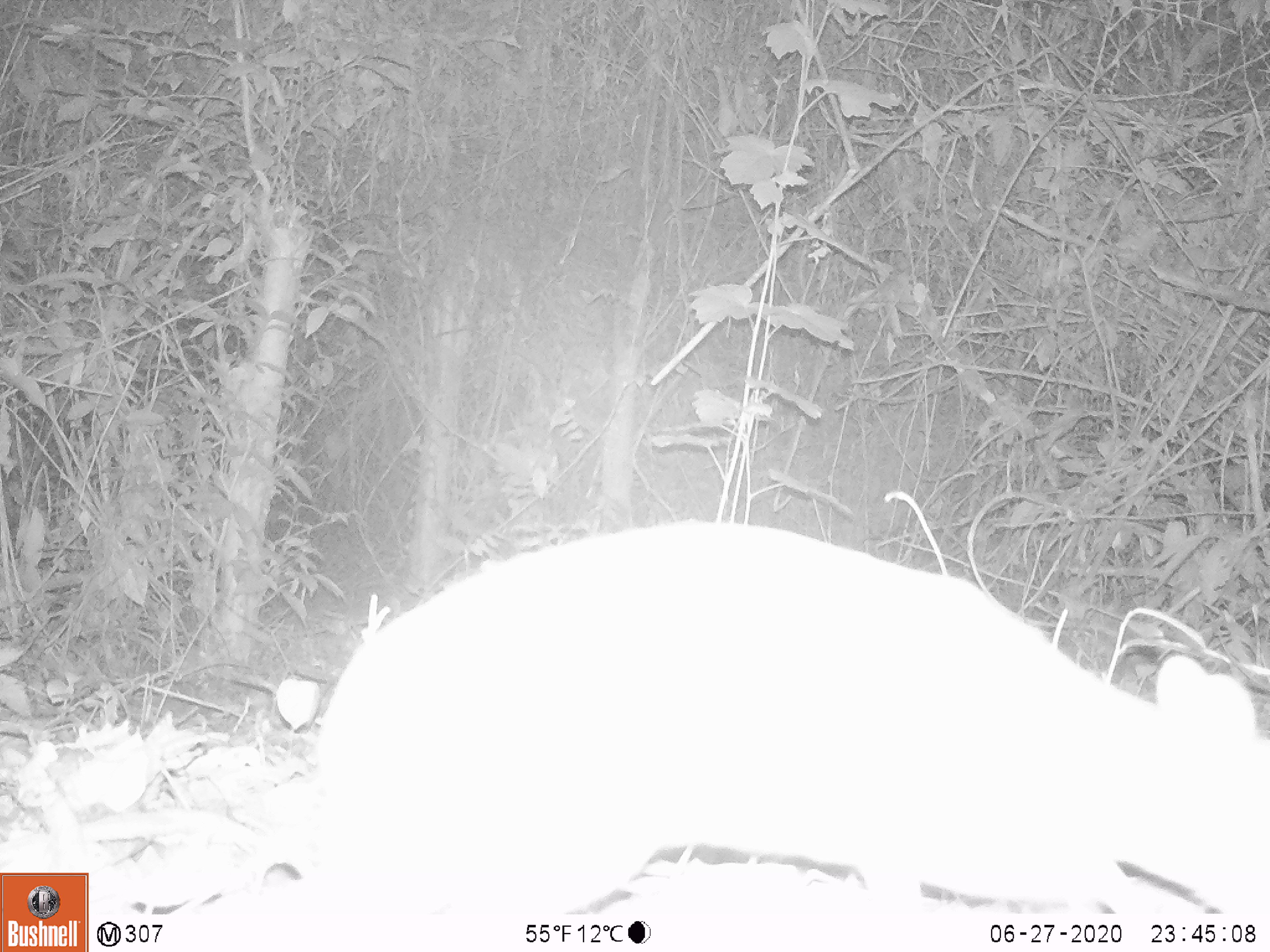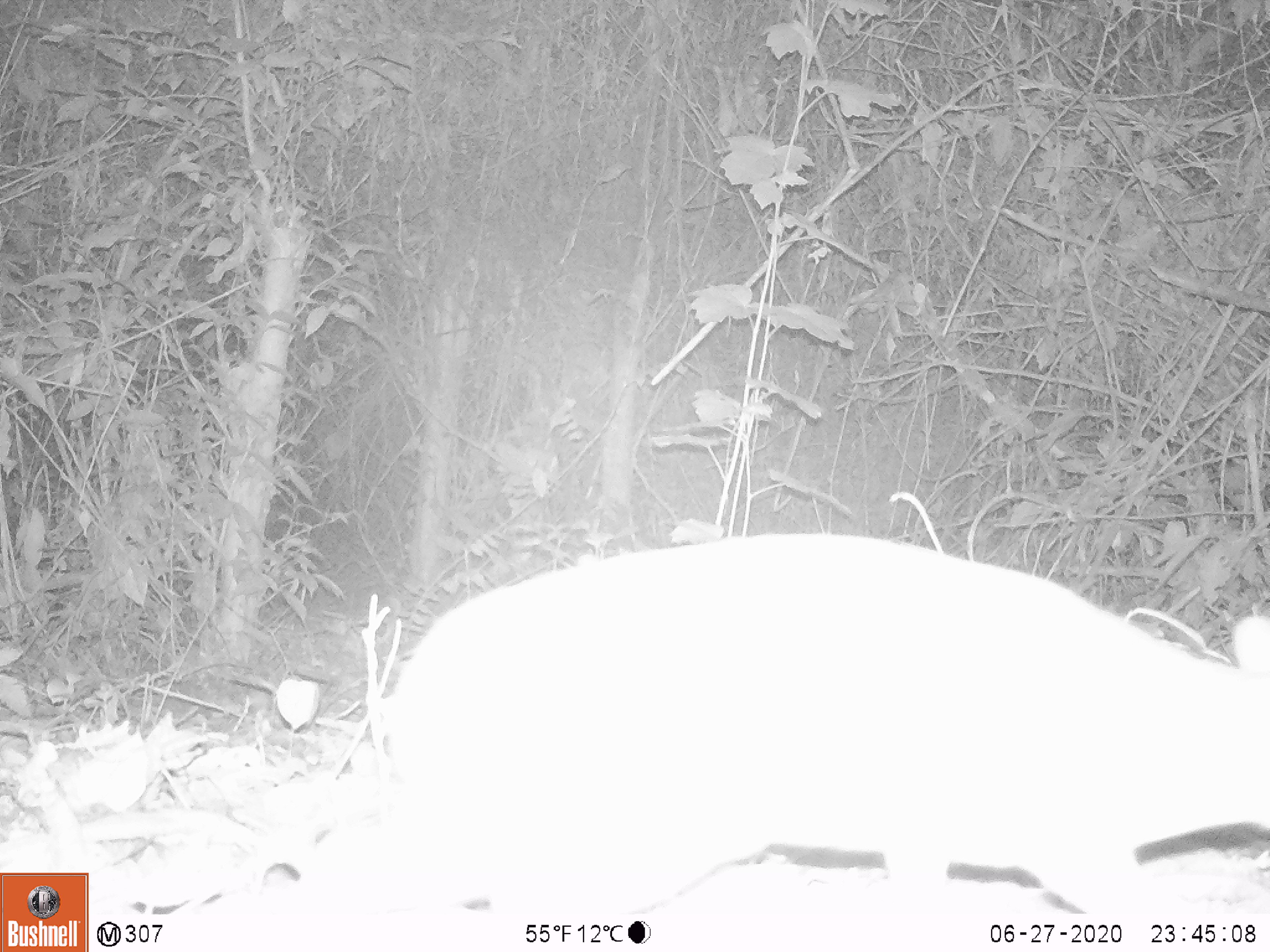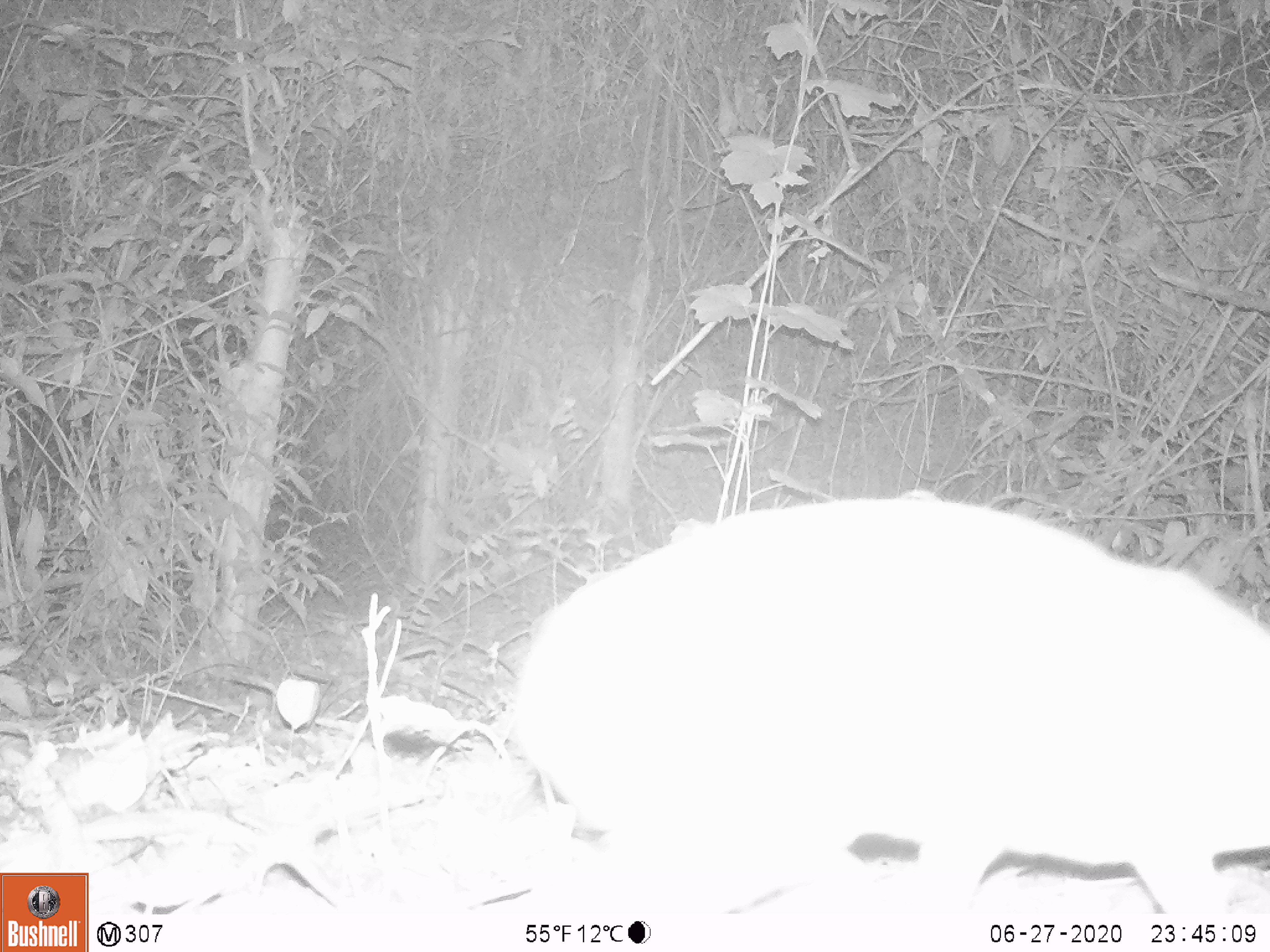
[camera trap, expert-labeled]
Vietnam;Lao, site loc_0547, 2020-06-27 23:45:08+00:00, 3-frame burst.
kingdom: Animalia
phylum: Chordata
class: Mammalia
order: Artiodactyla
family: Tragulidae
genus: Moschiola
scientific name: Moschiola meminna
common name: chevrotain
Chevrotain (Moschiola meminna). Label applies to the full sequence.